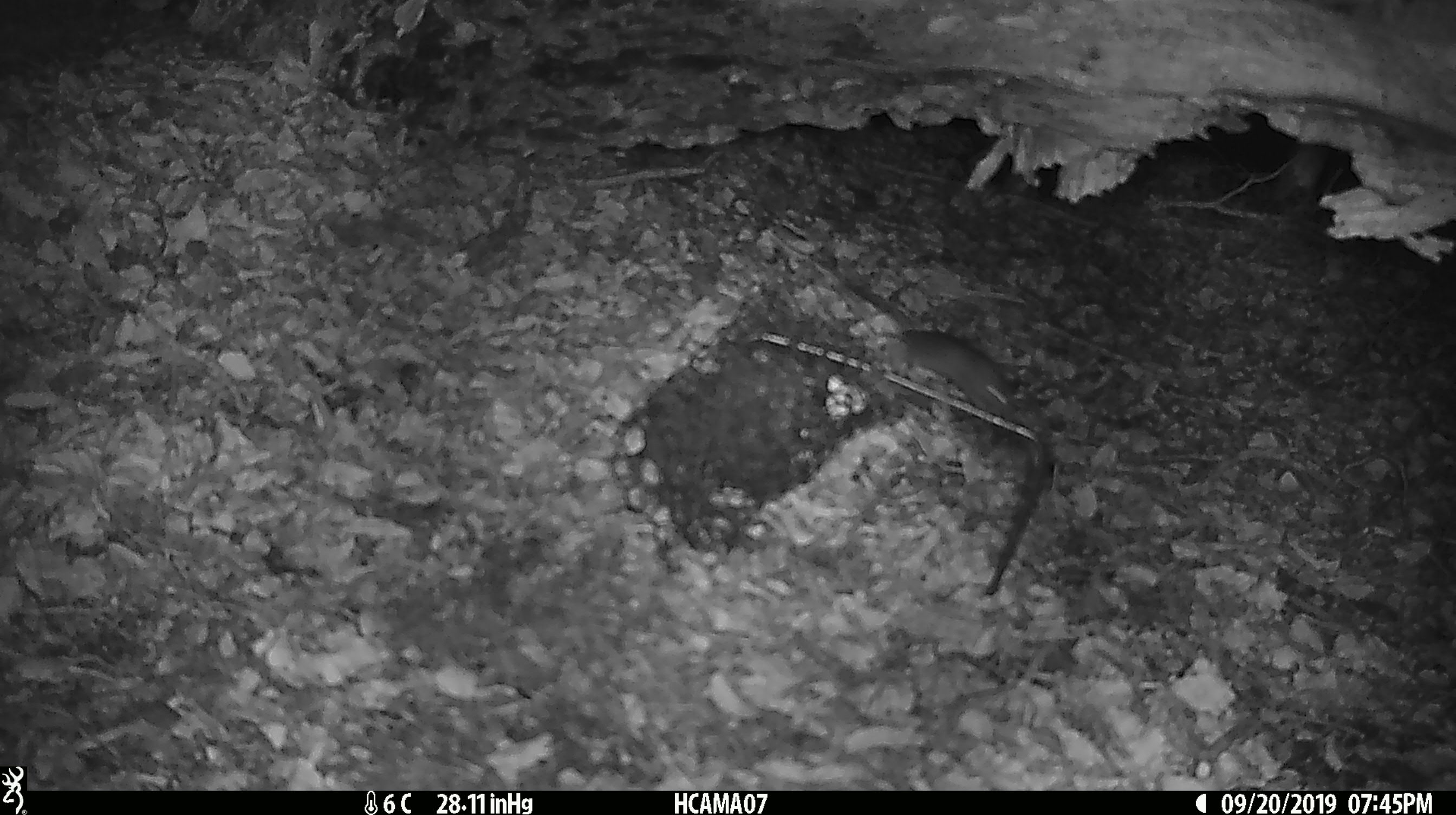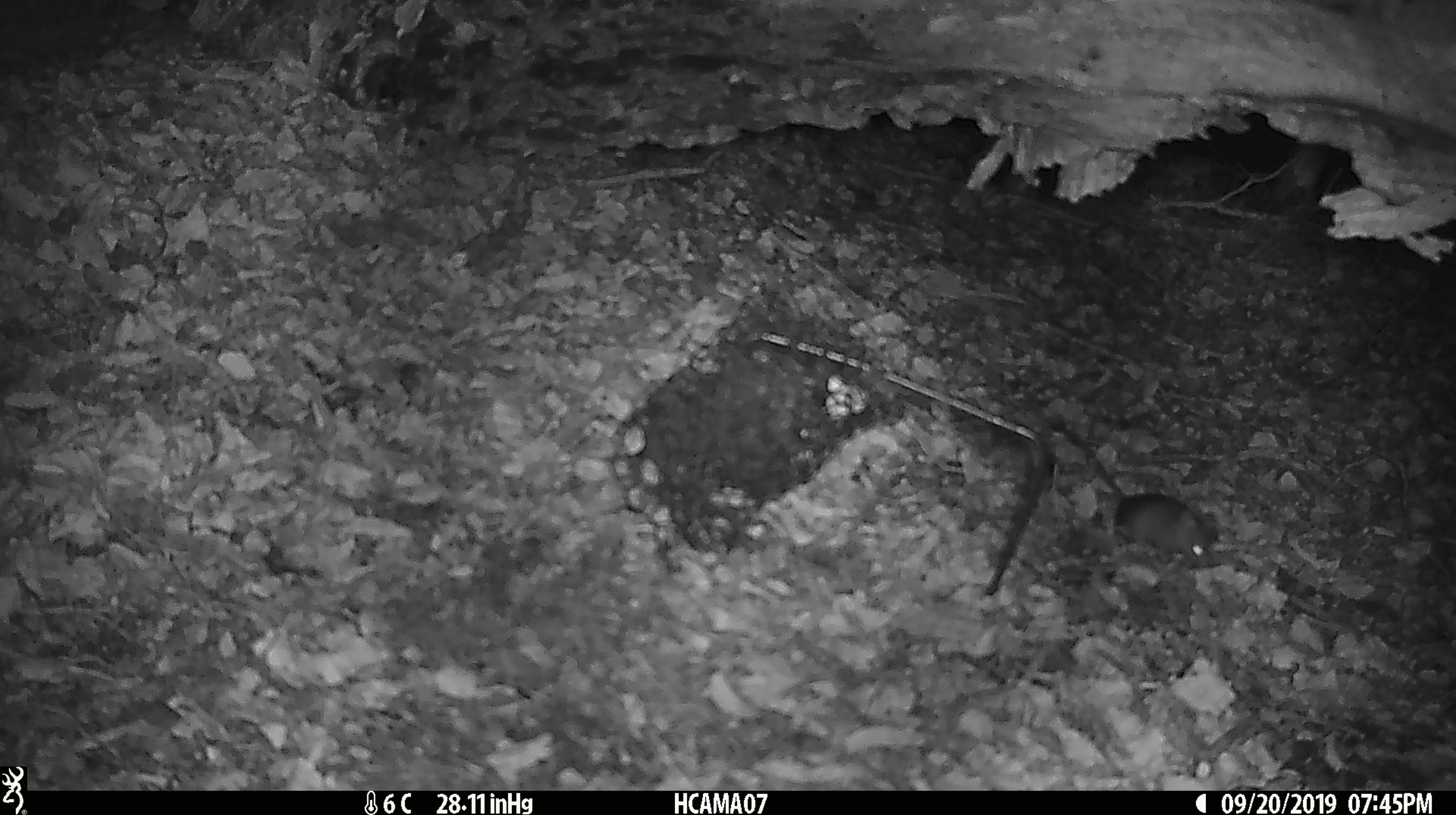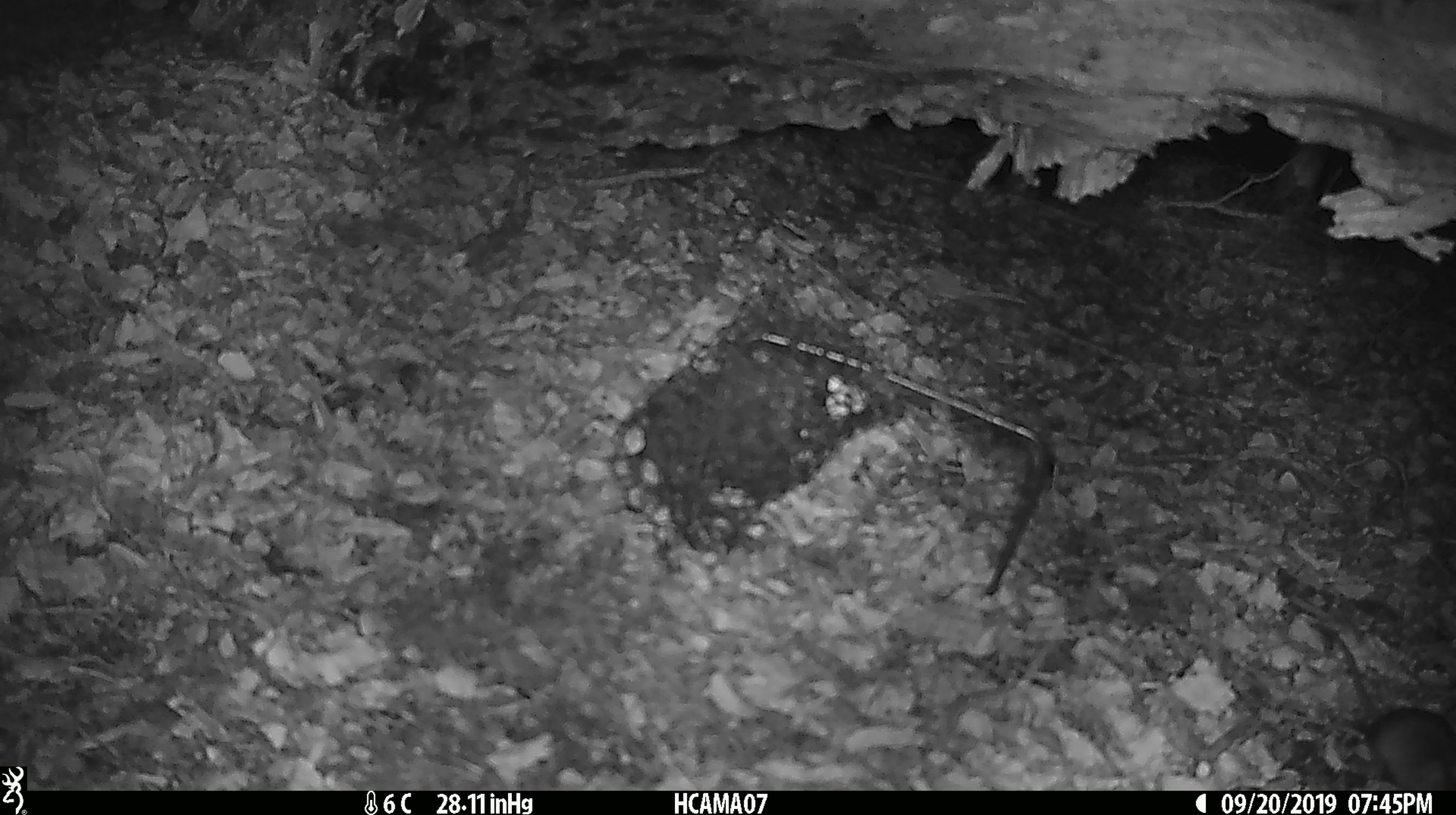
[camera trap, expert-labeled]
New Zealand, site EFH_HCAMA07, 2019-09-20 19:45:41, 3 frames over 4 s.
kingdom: Animalia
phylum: Chordata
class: Mammalia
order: Rodentia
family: Muridae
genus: Mus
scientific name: Mus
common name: mouse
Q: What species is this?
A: Mouse (Mus).